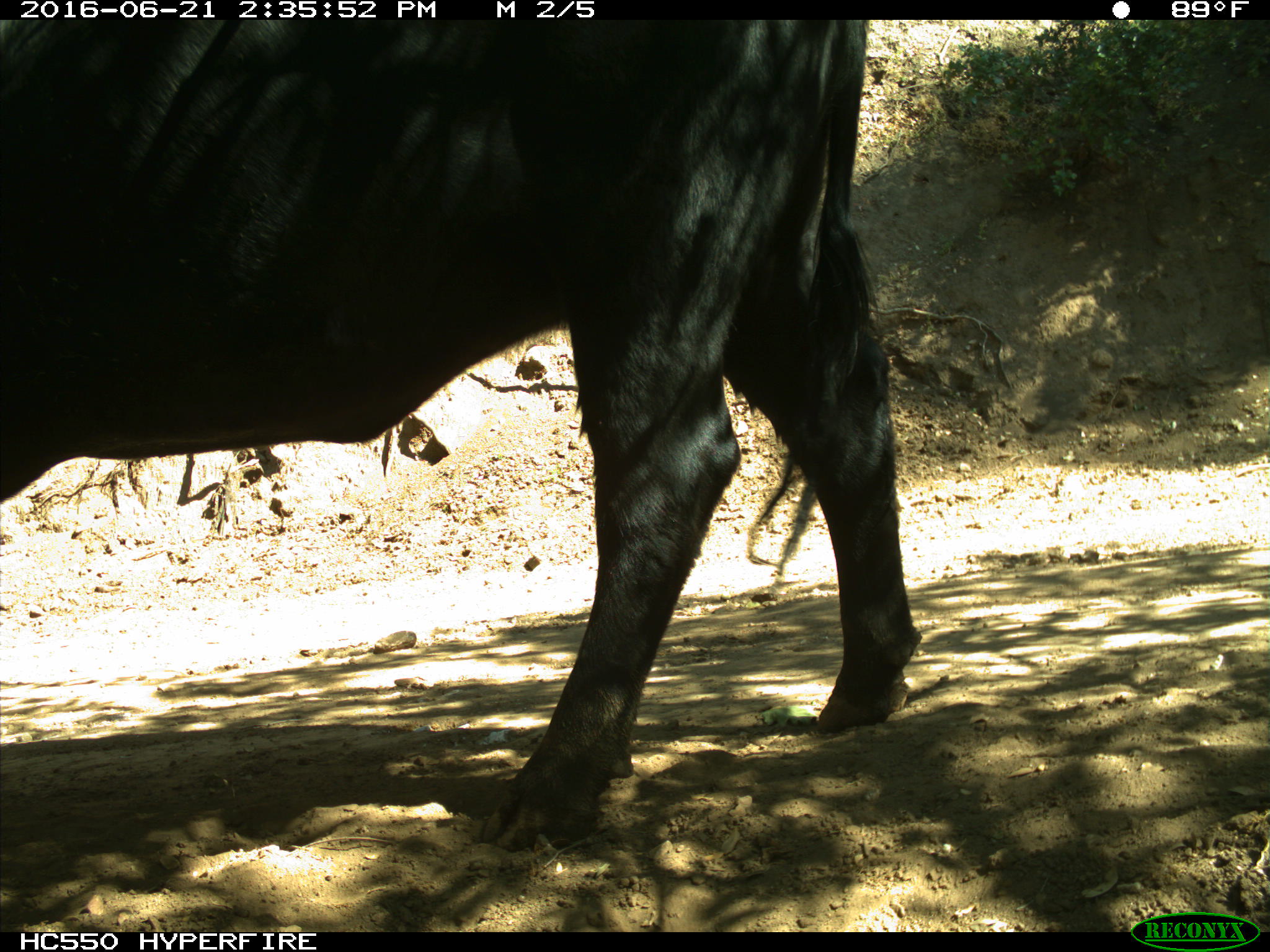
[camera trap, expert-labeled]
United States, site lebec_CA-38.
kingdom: Animalia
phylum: Chordata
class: Mammalia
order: Artiodactyla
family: Bovidae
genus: Bos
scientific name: Bos taurus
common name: domestic cow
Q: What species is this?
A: Bos taurus (domestic cow).